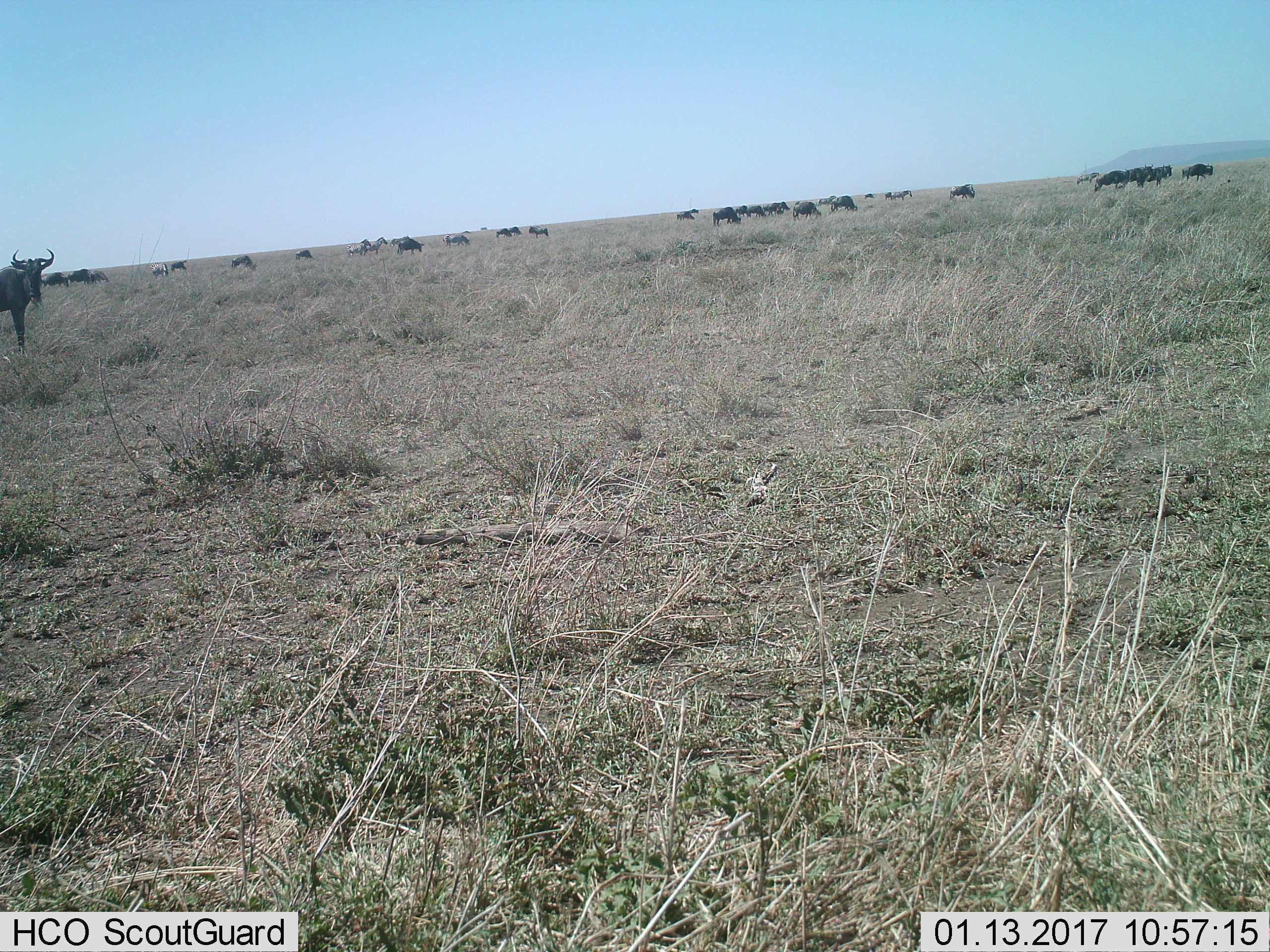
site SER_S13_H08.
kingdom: Animalia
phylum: Chordata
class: Mammalia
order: Artiodactyla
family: Bovidae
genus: Connochaetes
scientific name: Connochaetes taurinus taurinus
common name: blue wildebeest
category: wildebeestblue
Wildebeestblue (blue wildebeest) (Connochaetes taurinus taurinus), count 11-50. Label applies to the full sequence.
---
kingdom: Animalia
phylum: Chordata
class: Mammalia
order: Perissodactyla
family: Equidae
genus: Equus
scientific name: Equus quagga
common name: plains zebra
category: zebraplains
Zebraplains (plains zebra) (Equus quagga), count 8. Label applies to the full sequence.